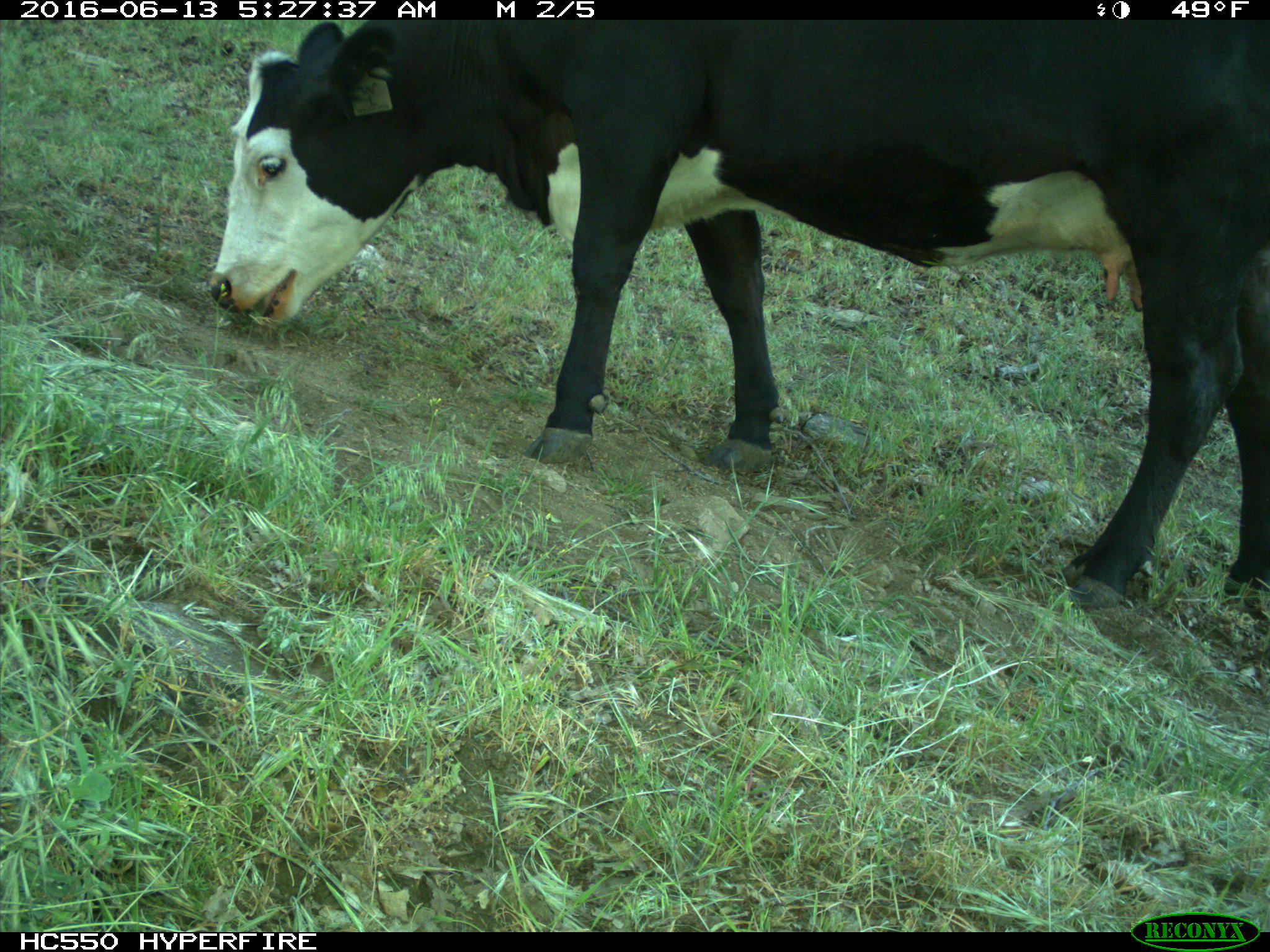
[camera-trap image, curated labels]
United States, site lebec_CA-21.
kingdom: Animalia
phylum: Chordata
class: Mammalia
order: Artiodactyla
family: Bovidae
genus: Bos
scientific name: Bos taurus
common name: domestic cow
Bos taurus (domestic cow).